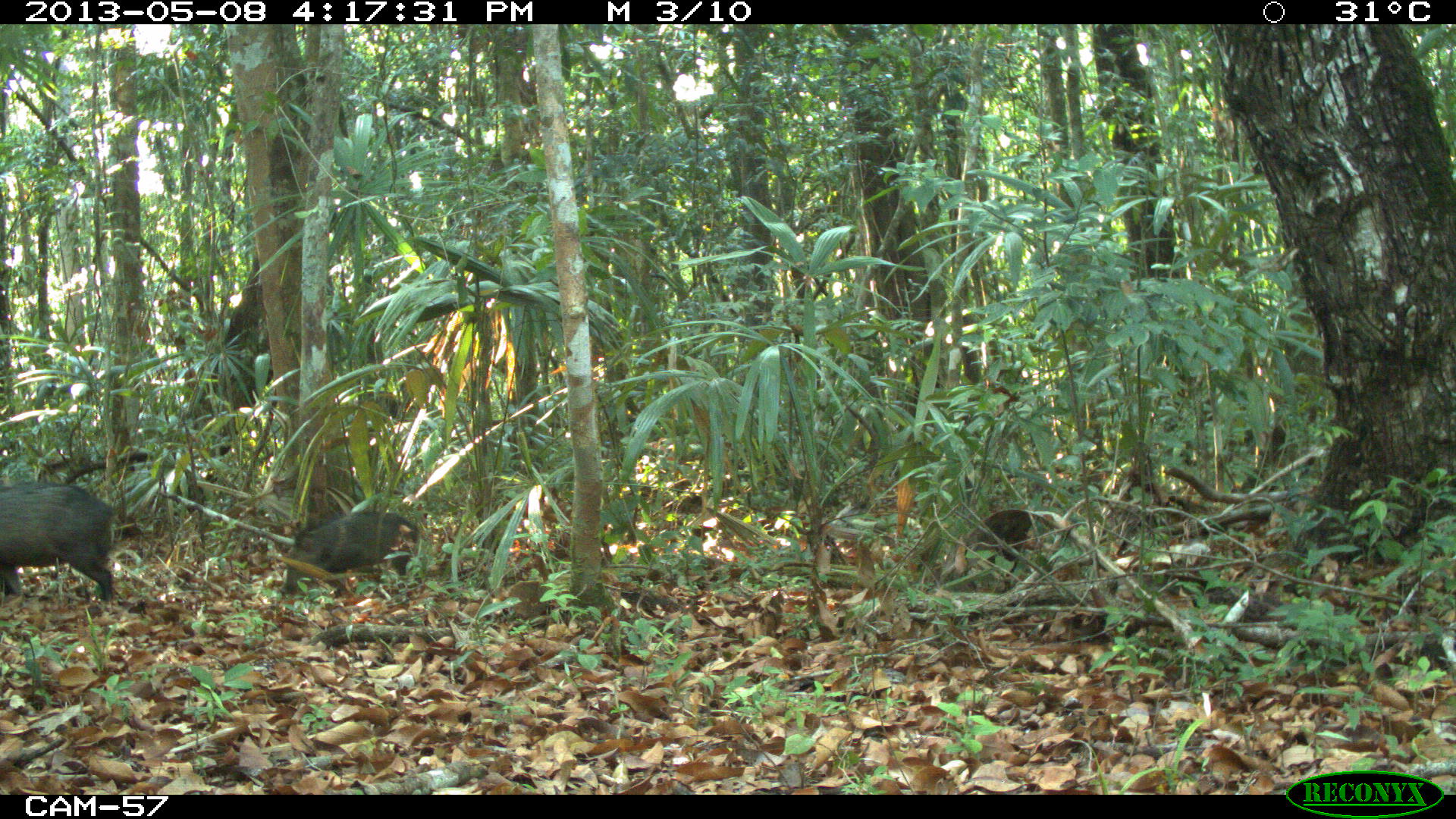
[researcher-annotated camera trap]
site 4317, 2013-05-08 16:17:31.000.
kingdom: Animalia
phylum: Chordata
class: Mammalia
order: Artiodactyla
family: Tayassuidae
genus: Pecari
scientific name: Pecari tajacu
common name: collared peccary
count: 4